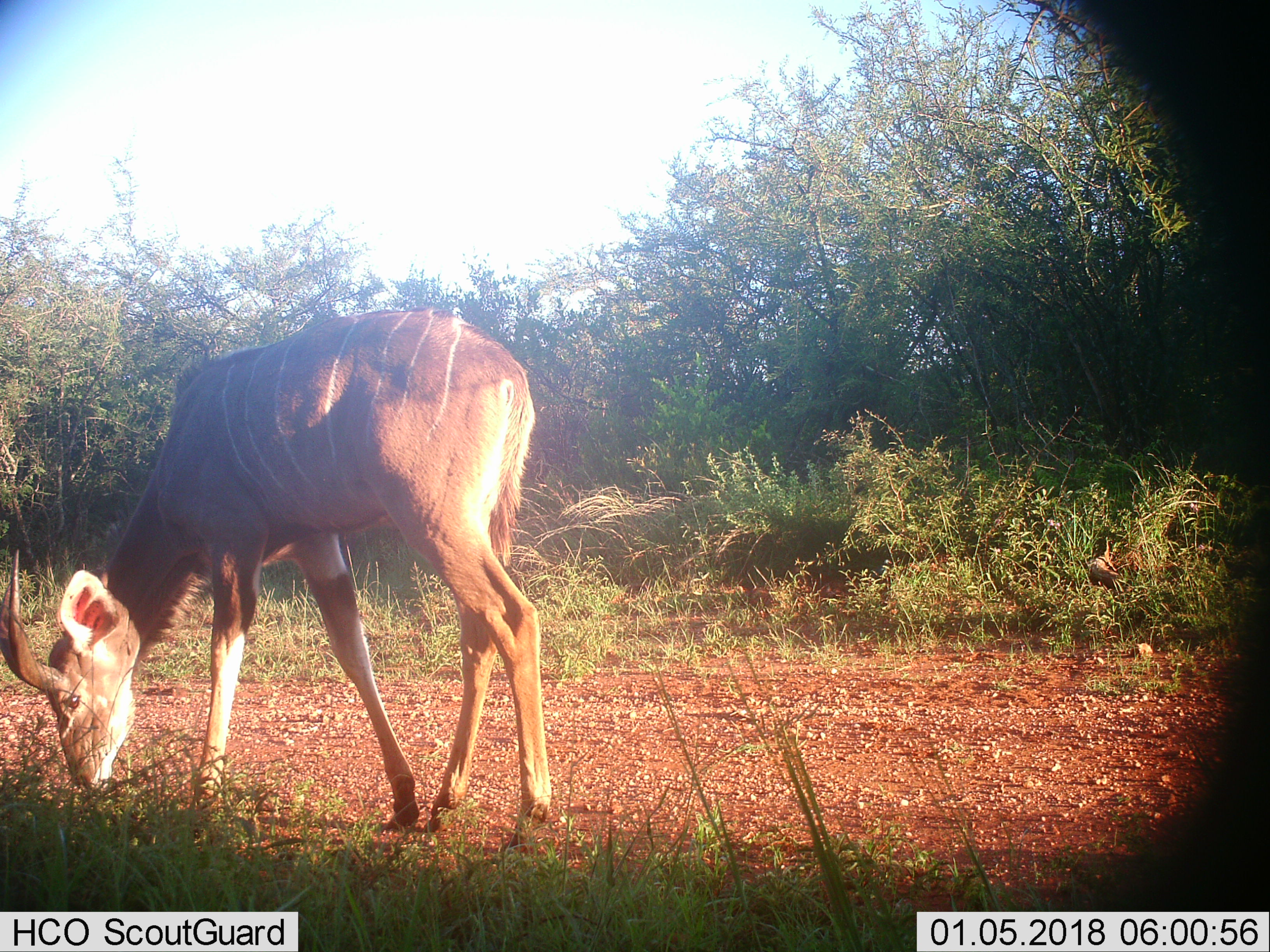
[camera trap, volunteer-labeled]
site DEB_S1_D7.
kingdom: Animalia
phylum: Chordata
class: Mammalia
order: Artiodactyla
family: Bovidae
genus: Tragelaphus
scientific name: Tragelaphus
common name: kudu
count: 1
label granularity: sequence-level